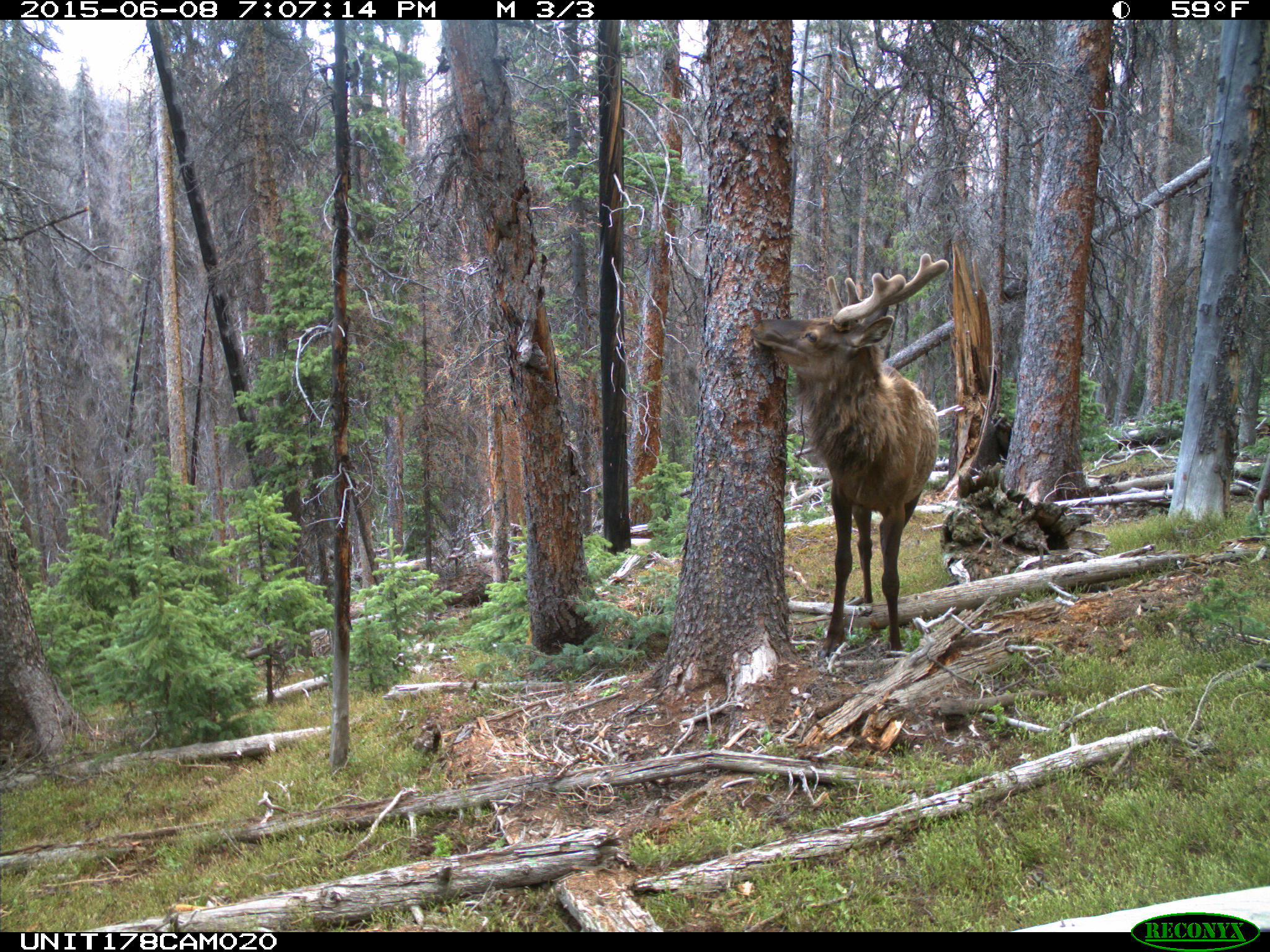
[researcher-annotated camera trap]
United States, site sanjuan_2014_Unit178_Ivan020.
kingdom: Animalia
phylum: Chordata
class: Mammalia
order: Artiodactyla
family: Cervidae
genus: Cervus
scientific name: Cervus elaphus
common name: red deer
Cervus elaphus (red deer).